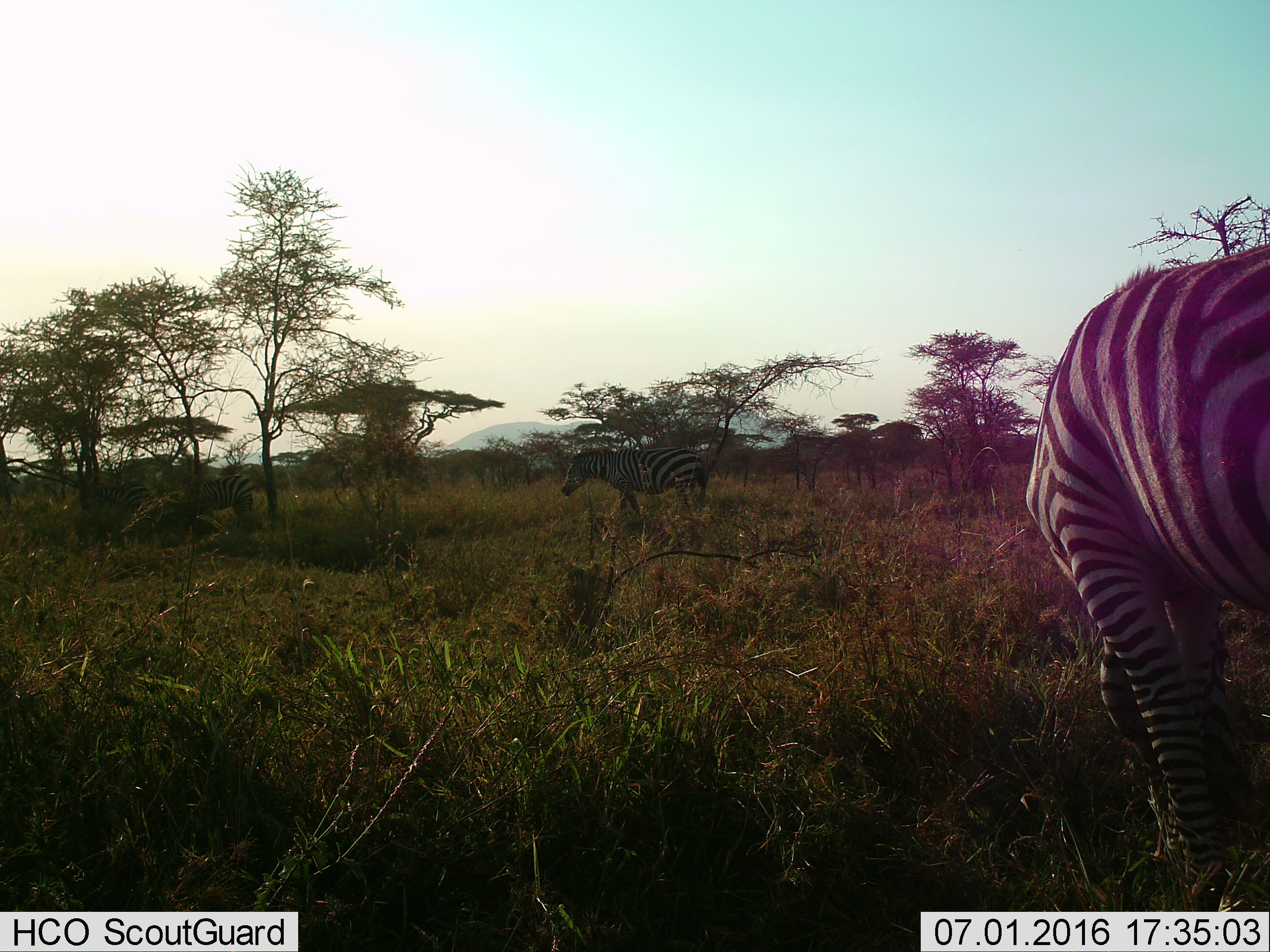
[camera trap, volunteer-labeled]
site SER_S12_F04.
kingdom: Animalia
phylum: Chordata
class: Mammalia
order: Perissodactyla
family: Equidae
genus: Equus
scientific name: Equus quagga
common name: plains zebra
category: zebraplains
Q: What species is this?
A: Zebraplains (plains zebra) (Equus quagga).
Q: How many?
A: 4.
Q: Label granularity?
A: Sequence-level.